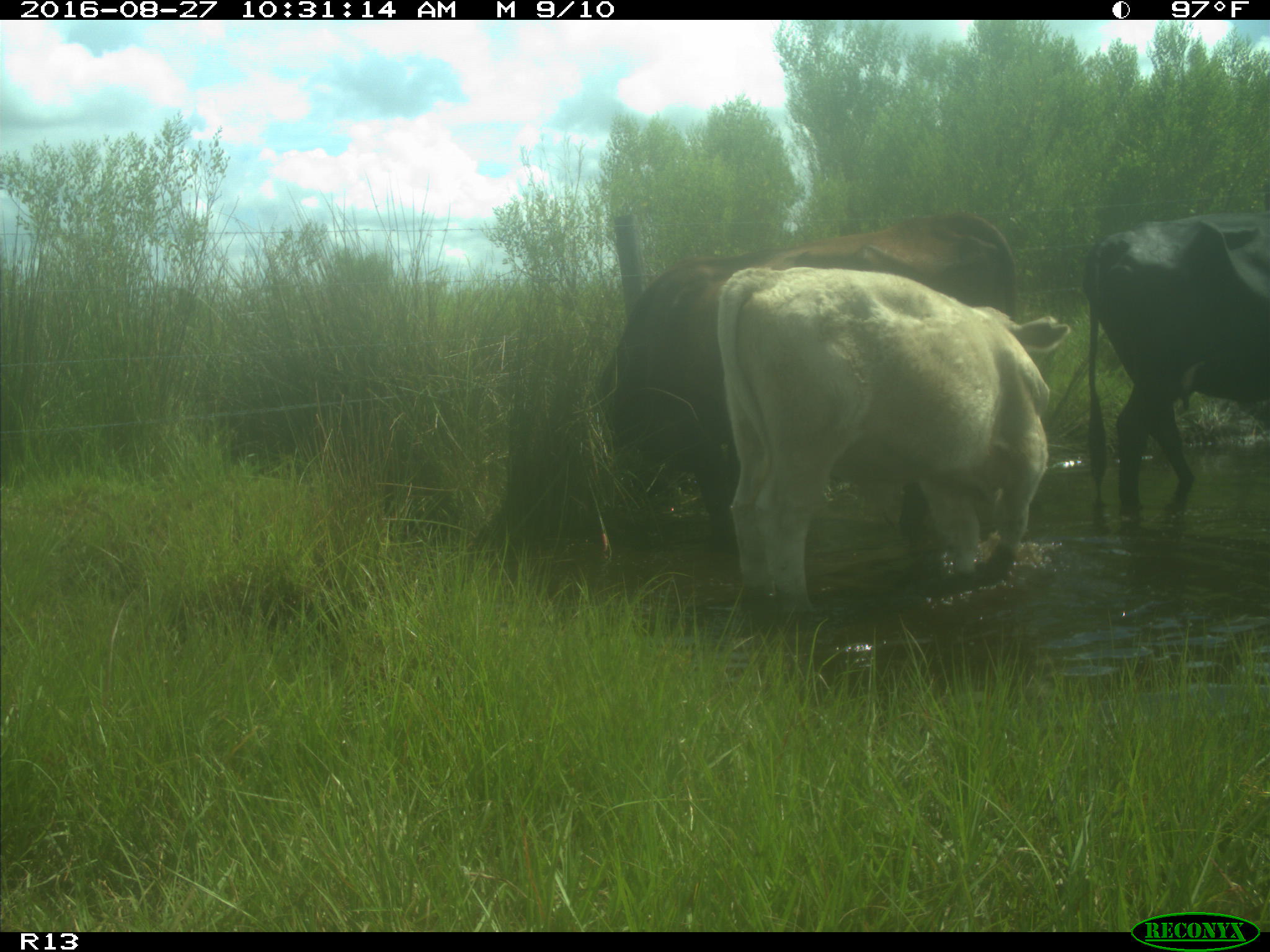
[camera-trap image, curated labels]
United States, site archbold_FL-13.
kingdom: Animalia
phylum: Chordata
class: Mammalia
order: Artiodactyla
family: Bovidae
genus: Bos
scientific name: Bos taurus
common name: domestic cow